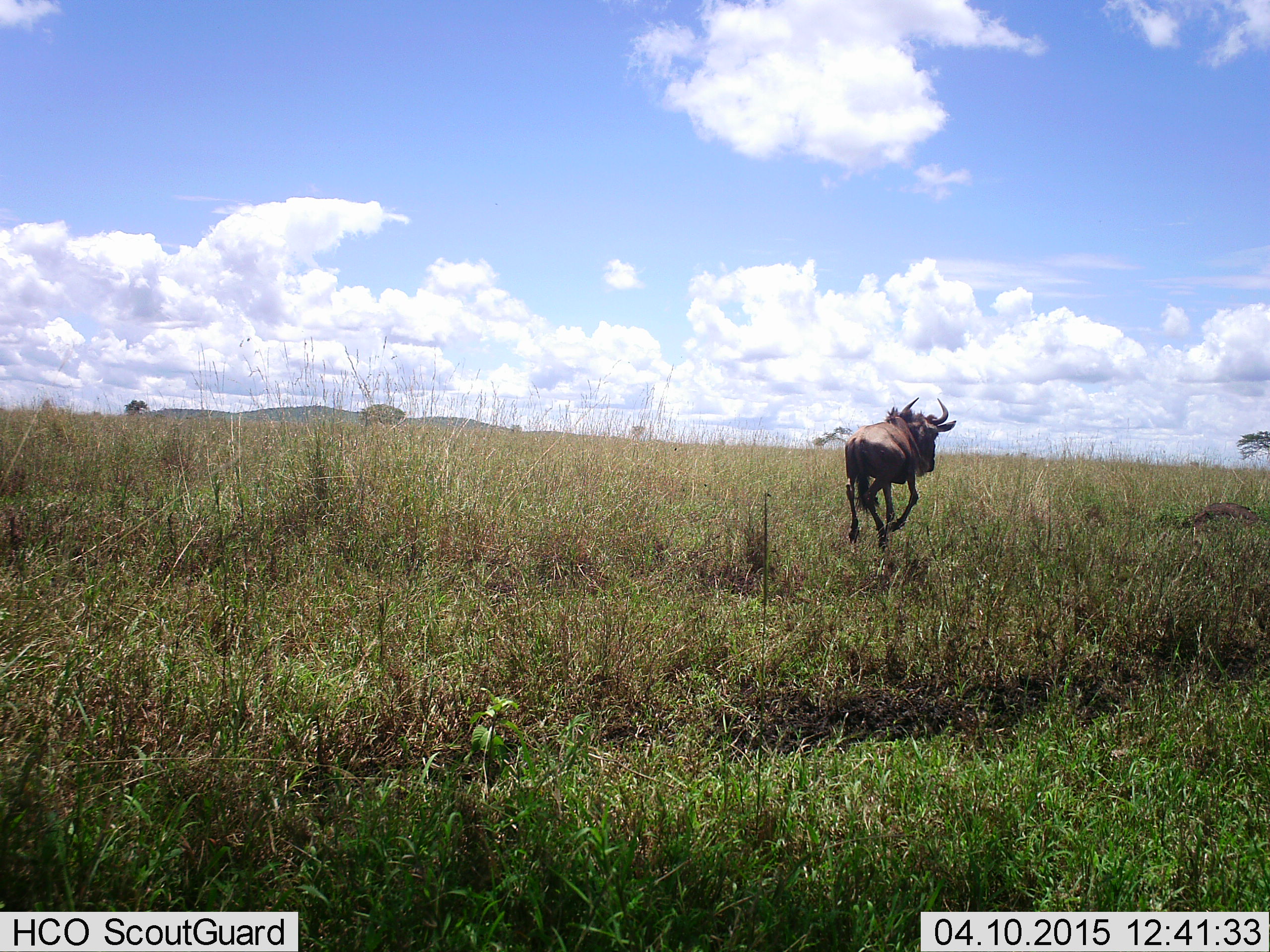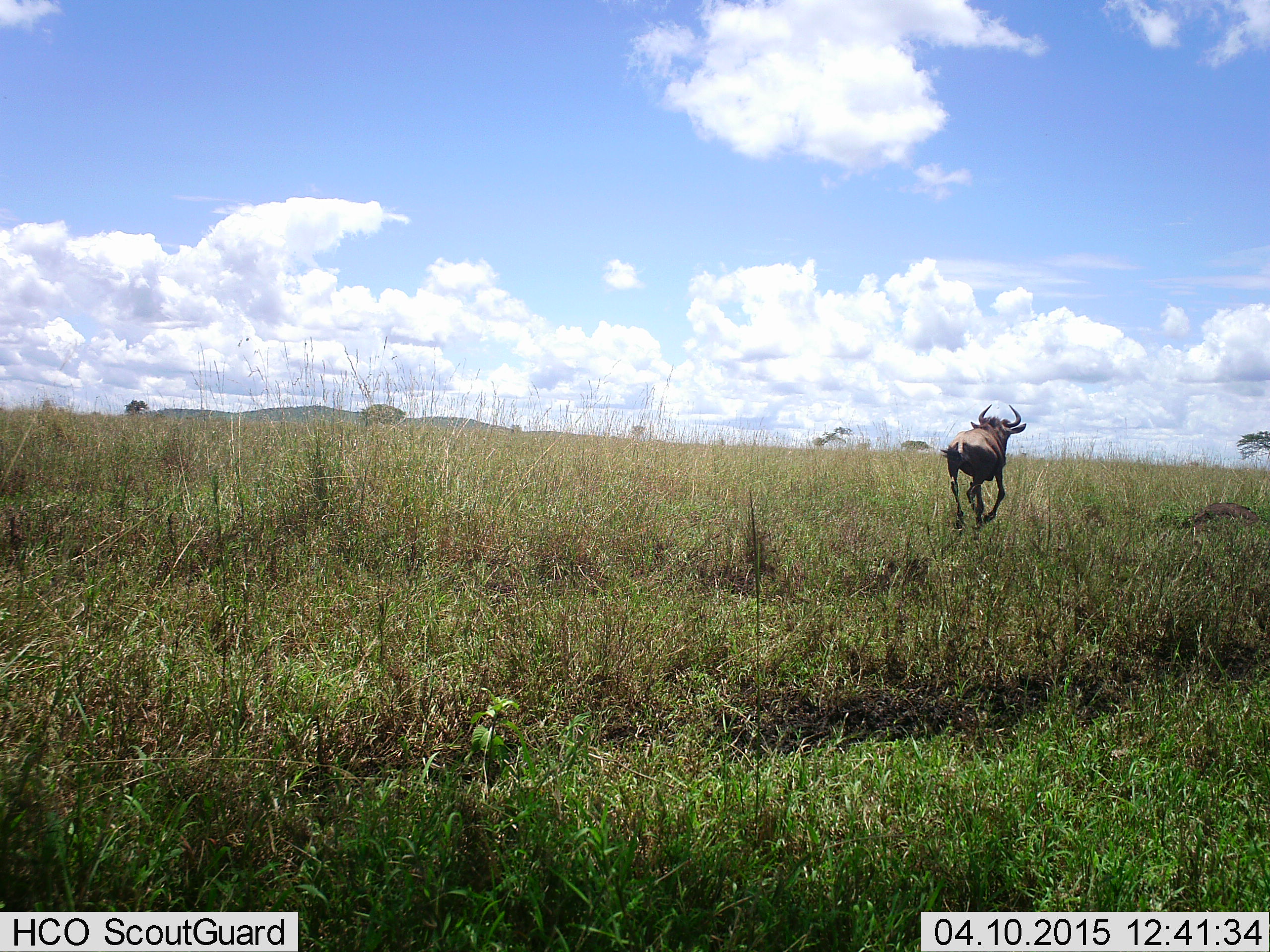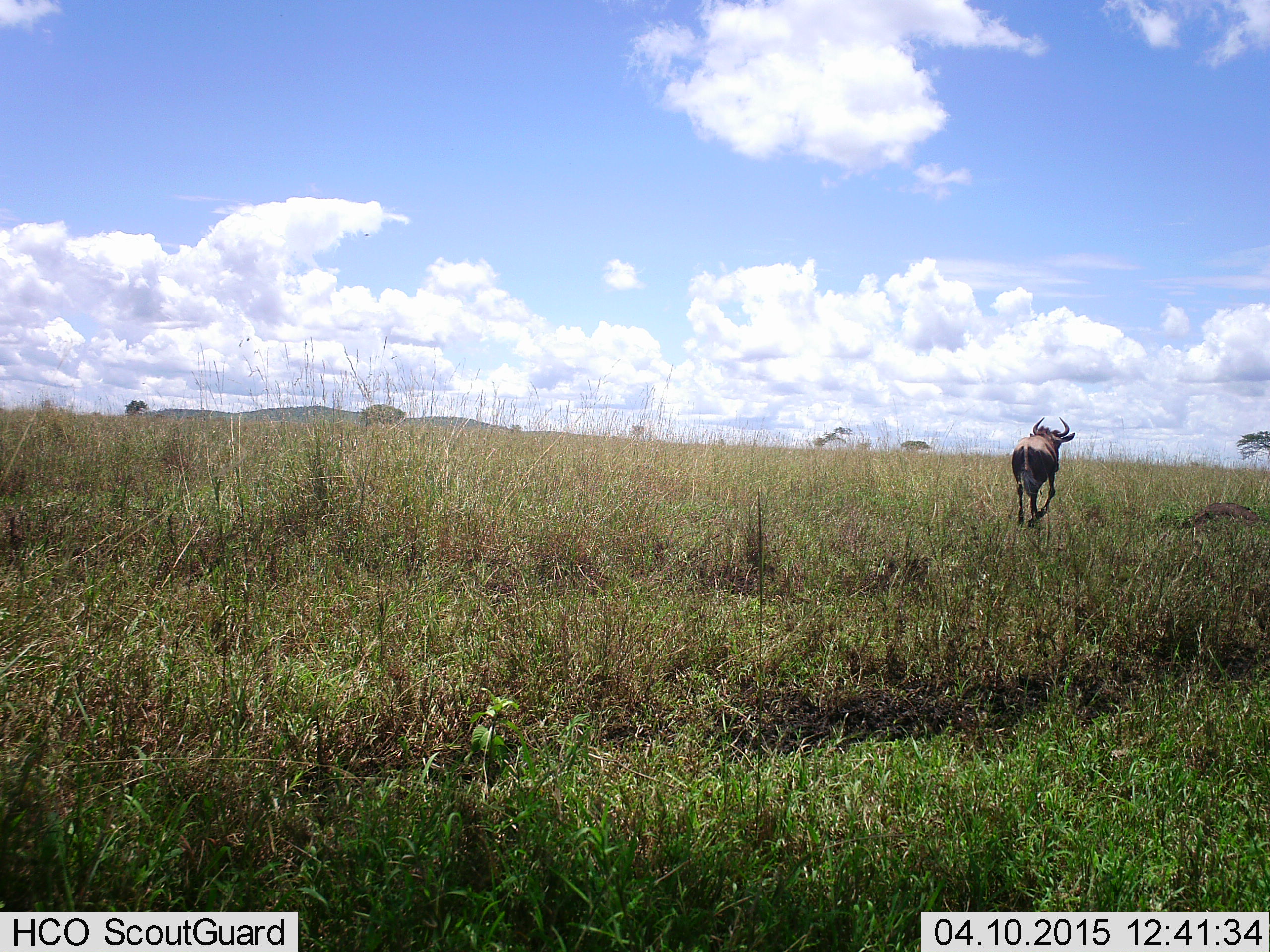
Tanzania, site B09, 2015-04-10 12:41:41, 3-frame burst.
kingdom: Animalia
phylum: Chordata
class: Mammalia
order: Artiodactyla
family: Bovidae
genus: Connochaetes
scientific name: Connochaetes taurinus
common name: blue wildebeest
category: wildebeest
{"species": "wildebeest (blue wildebeest) (Connochaetes taurinus)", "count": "1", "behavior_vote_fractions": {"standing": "0%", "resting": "0%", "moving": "100%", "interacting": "0%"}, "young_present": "0%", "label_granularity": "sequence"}